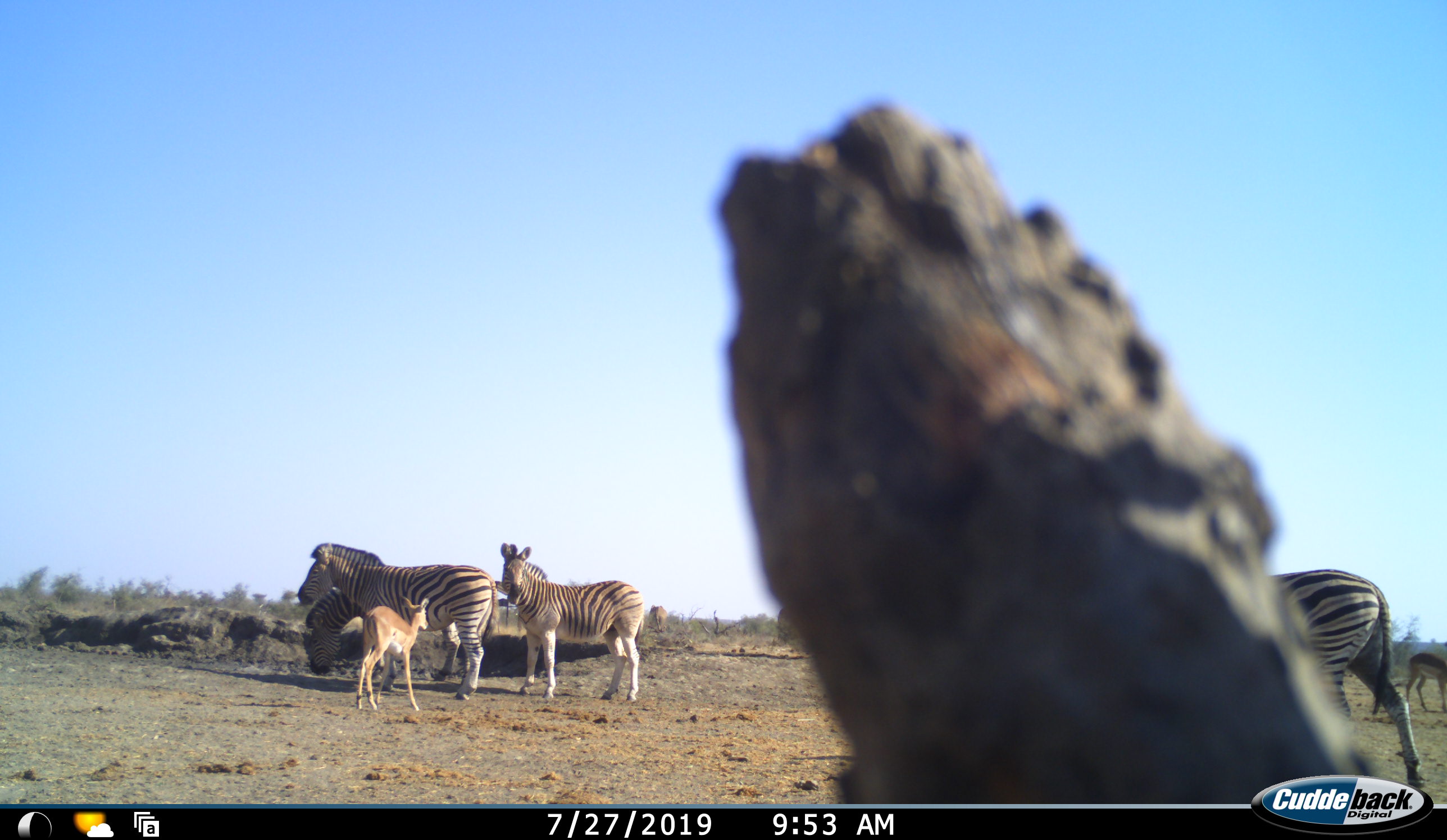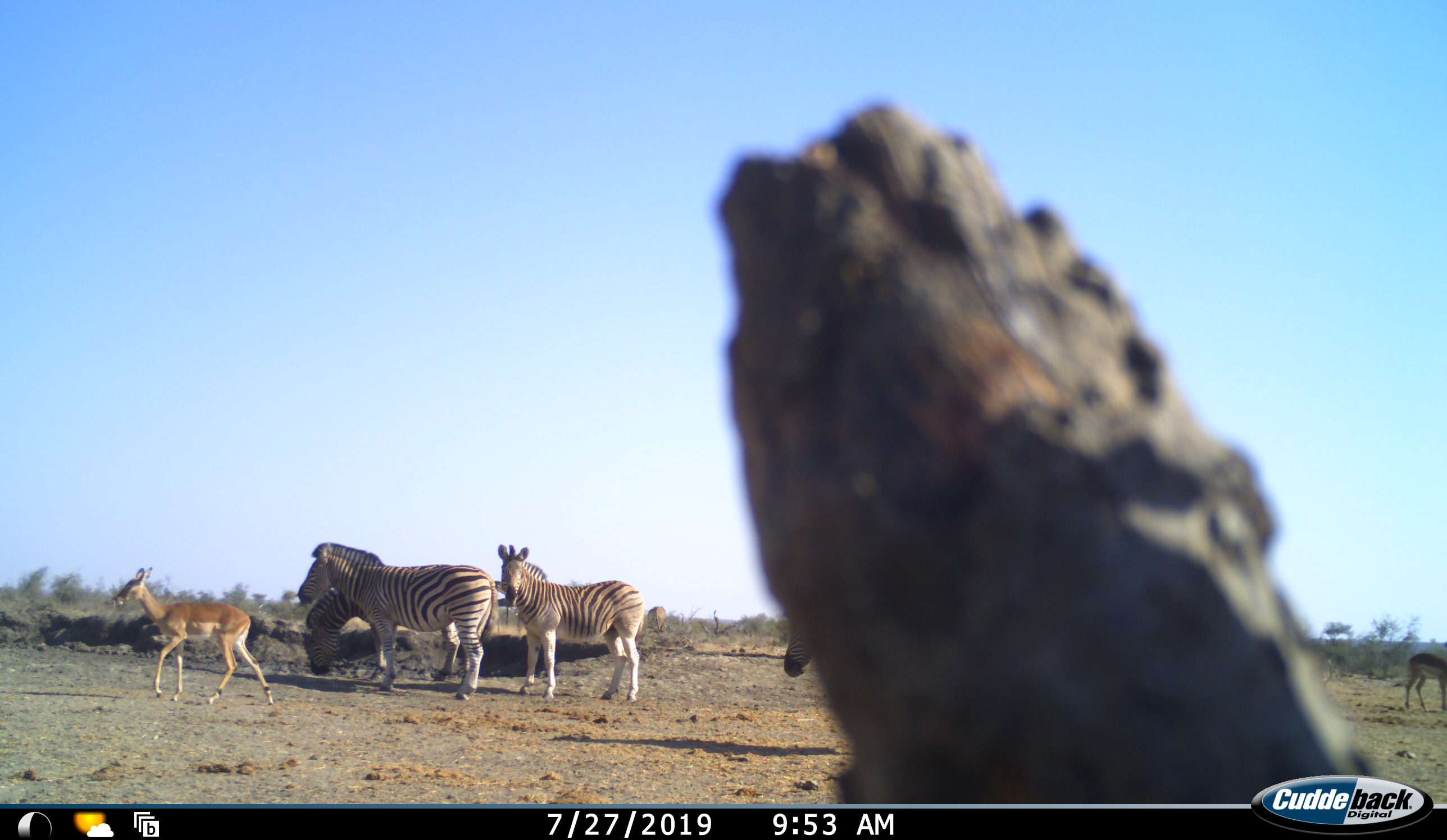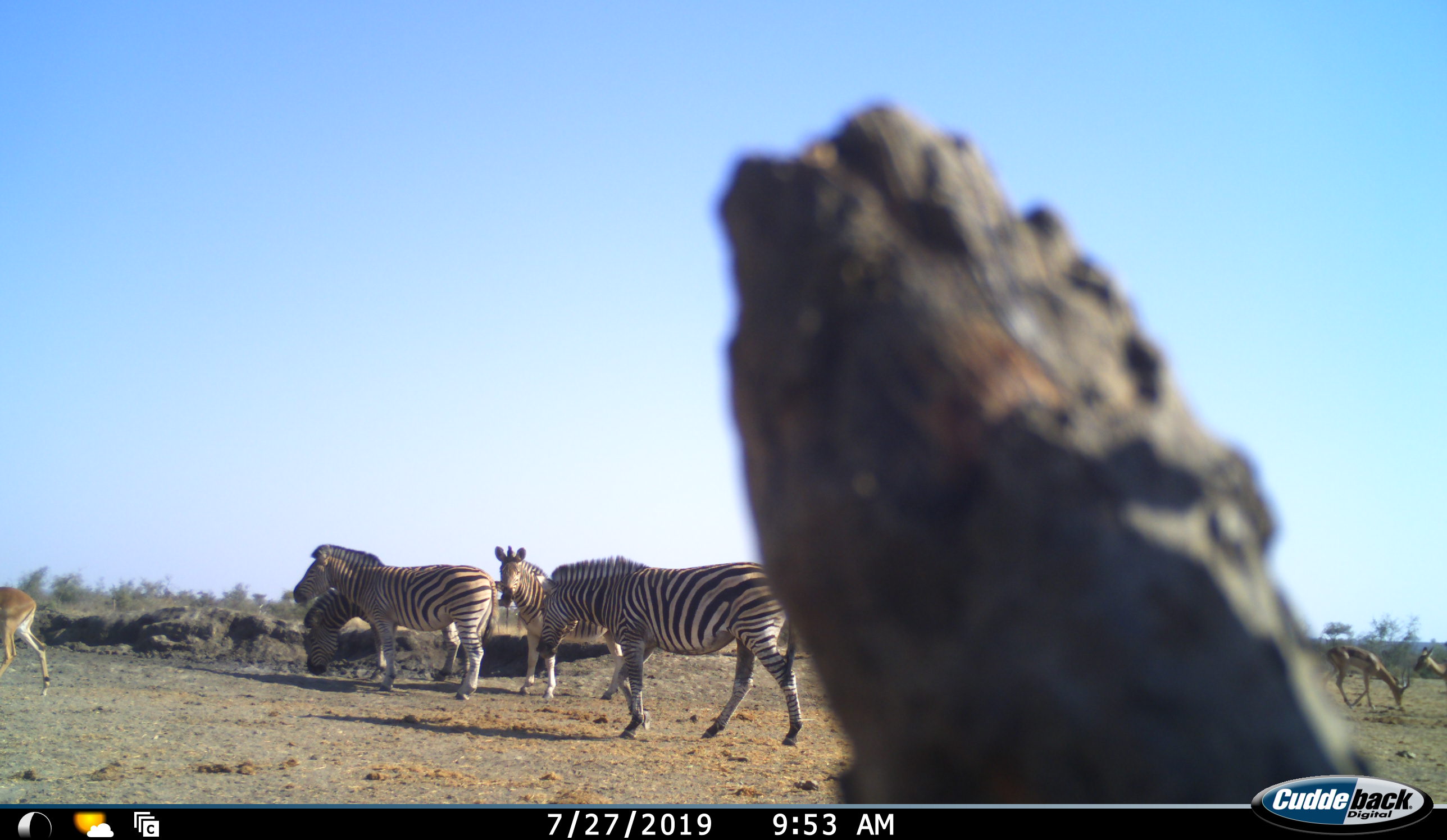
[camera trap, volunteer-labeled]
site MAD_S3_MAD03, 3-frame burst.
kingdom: Animalia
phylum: Chordata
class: Mammalia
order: Artiodactyla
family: Bovidae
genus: Aepyceros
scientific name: Aepyceros melampus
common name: impala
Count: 3.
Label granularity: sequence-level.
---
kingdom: Animalia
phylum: Chordata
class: Mammalia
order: Perissodactyla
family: Equidae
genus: Equus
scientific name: Equus quagga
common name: plains zebra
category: zebraplains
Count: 4.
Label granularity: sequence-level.